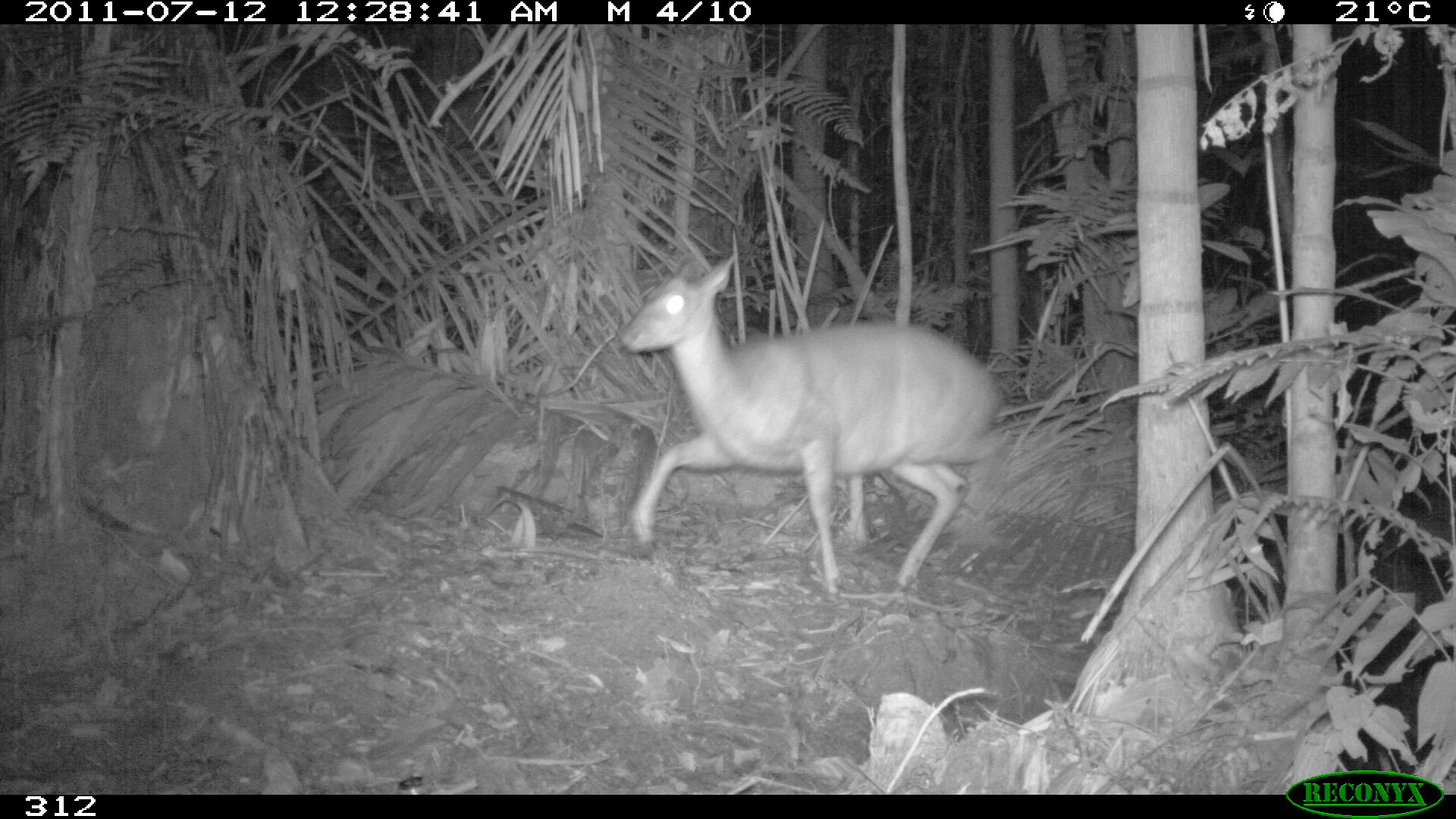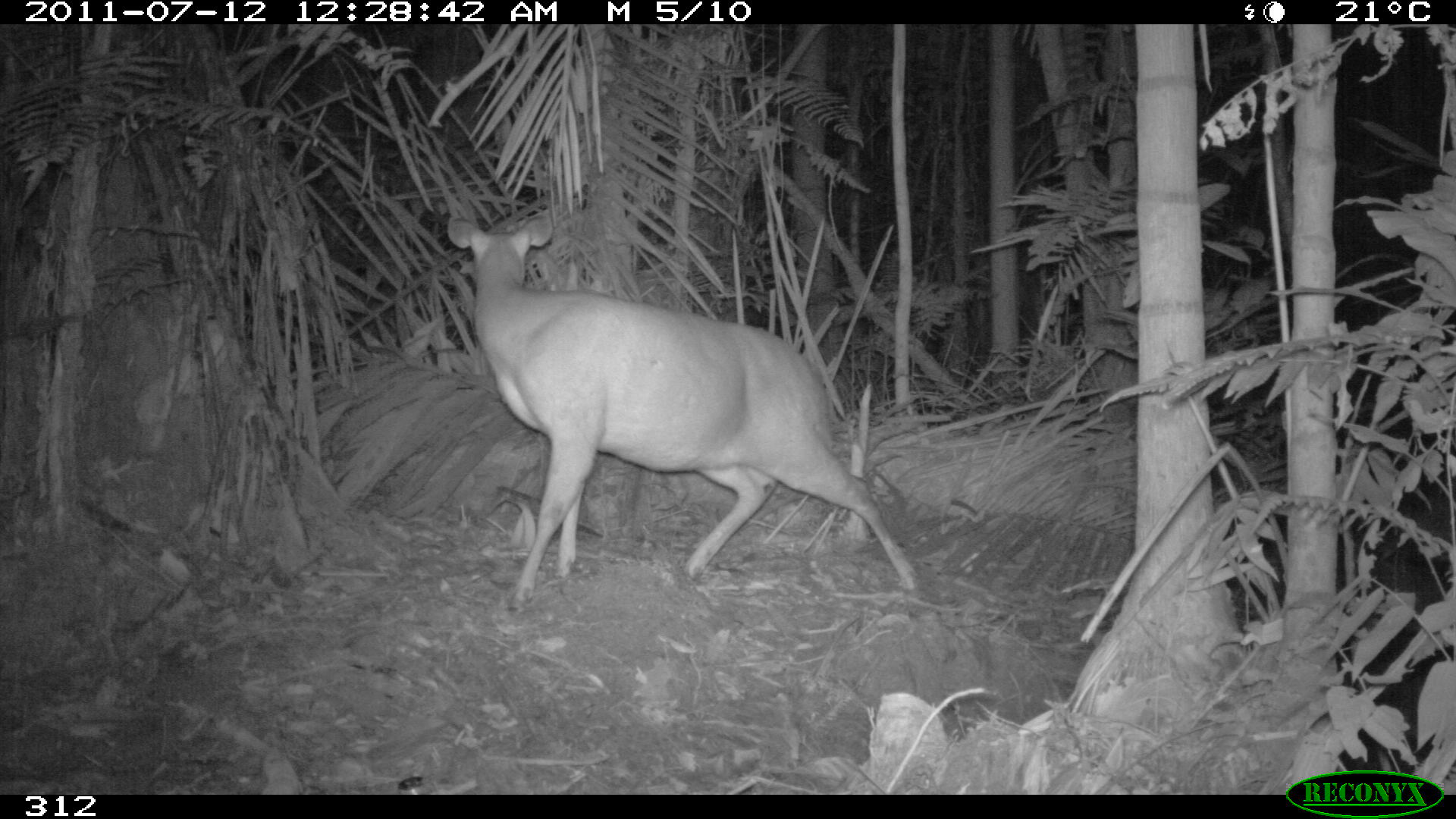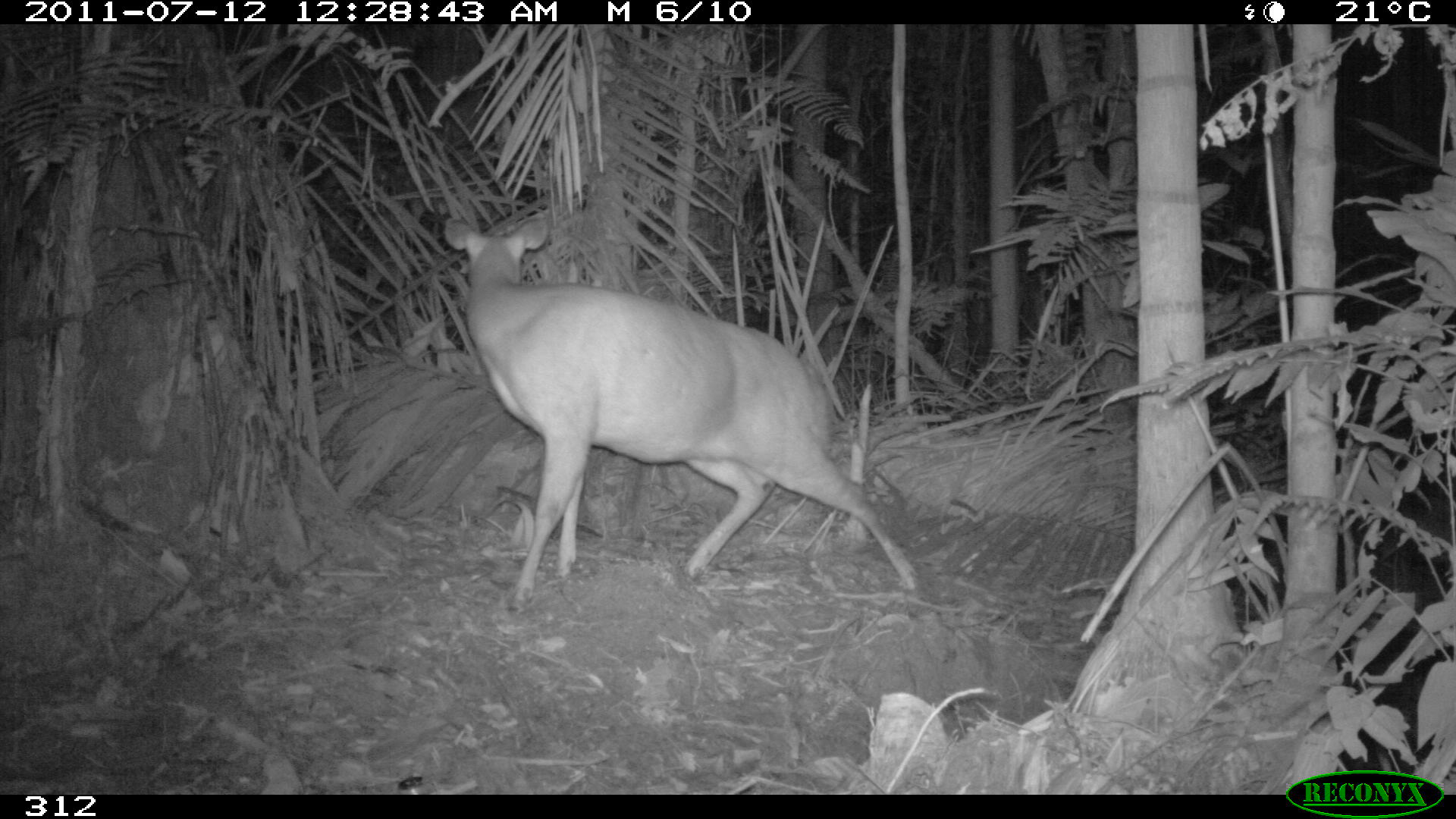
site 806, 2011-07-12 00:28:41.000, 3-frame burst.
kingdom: Animalia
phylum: Chordata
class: Mammalia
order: Artiodactyla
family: Cervidae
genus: Mazama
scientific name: Mazama americana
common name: red brocket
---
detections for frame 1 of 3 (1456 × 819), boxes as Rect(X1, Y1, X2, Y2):
mazama americana: Rect(619, 254, 1002, 593)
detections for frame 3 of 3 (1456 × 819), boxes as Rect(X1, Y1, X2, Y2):
mazama americana: Rect(442, 210, 919, 613)